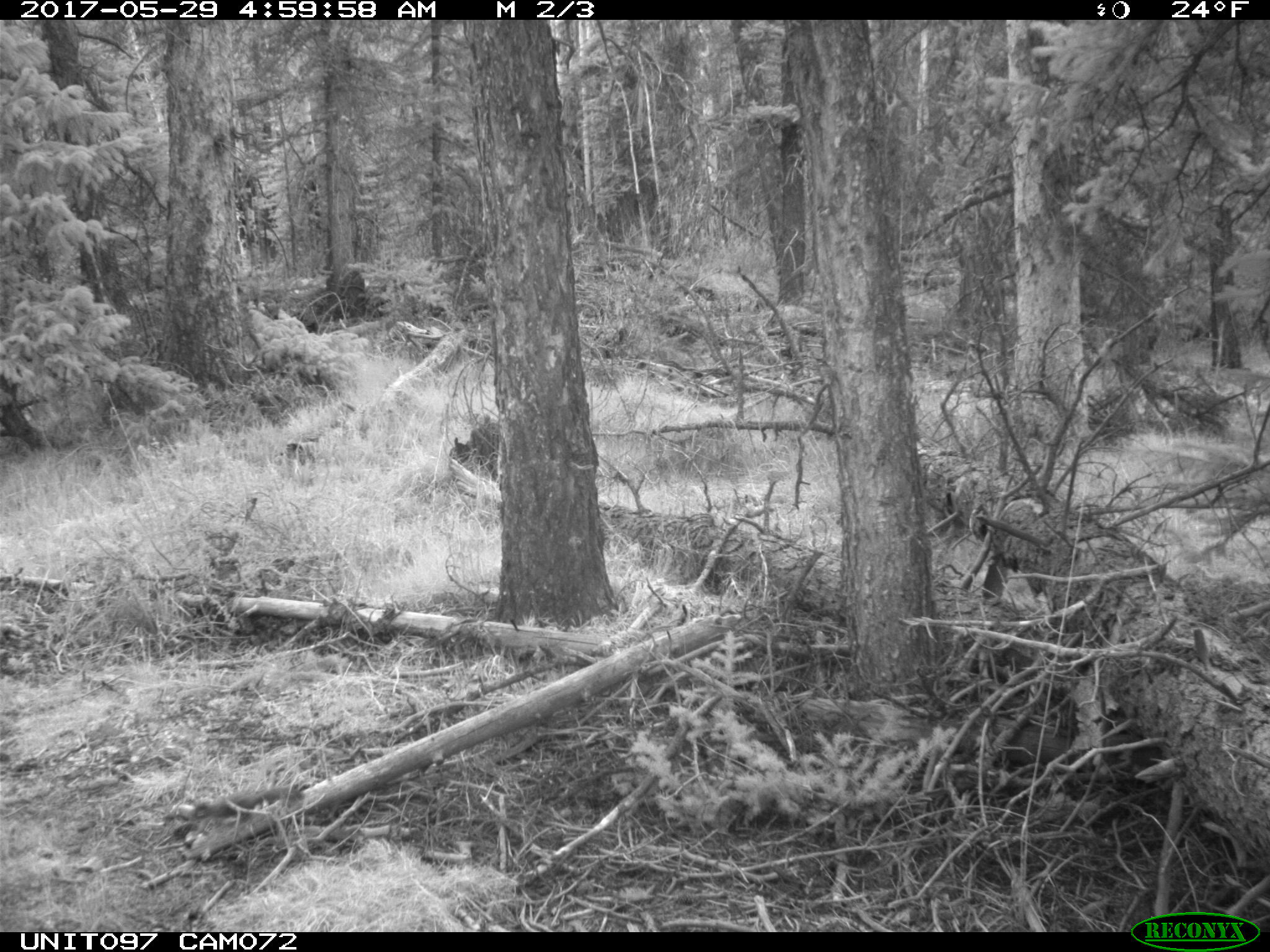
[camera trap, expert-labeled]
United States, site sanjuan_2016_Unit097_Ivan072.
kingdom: Animalia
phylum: Chordata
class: Mammalia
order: Rodentia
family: Sciuridae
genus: Tamiasciurus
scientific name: Tamiasciurus hudsonicus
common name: american red squirrel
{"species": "Tamiasciurus hudsonicus (american red squirrel)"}